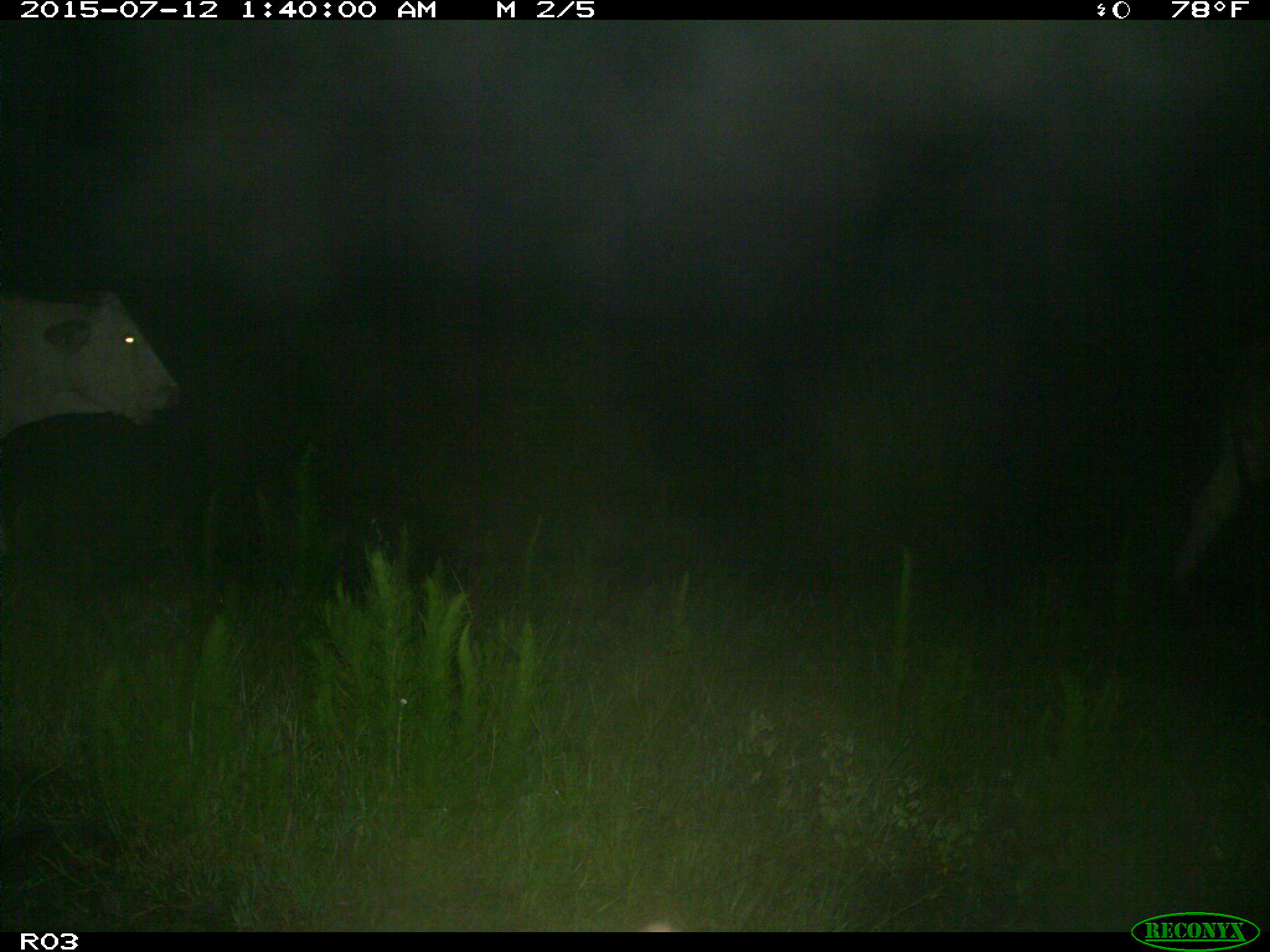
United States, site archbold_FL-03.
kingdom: Animalia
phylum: Chordata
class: Mammalia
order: Artiodactyla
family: Bovidae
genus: Bos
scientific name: Bos taurus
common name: domestic cow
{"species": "Bos taurus (domestic cow)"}